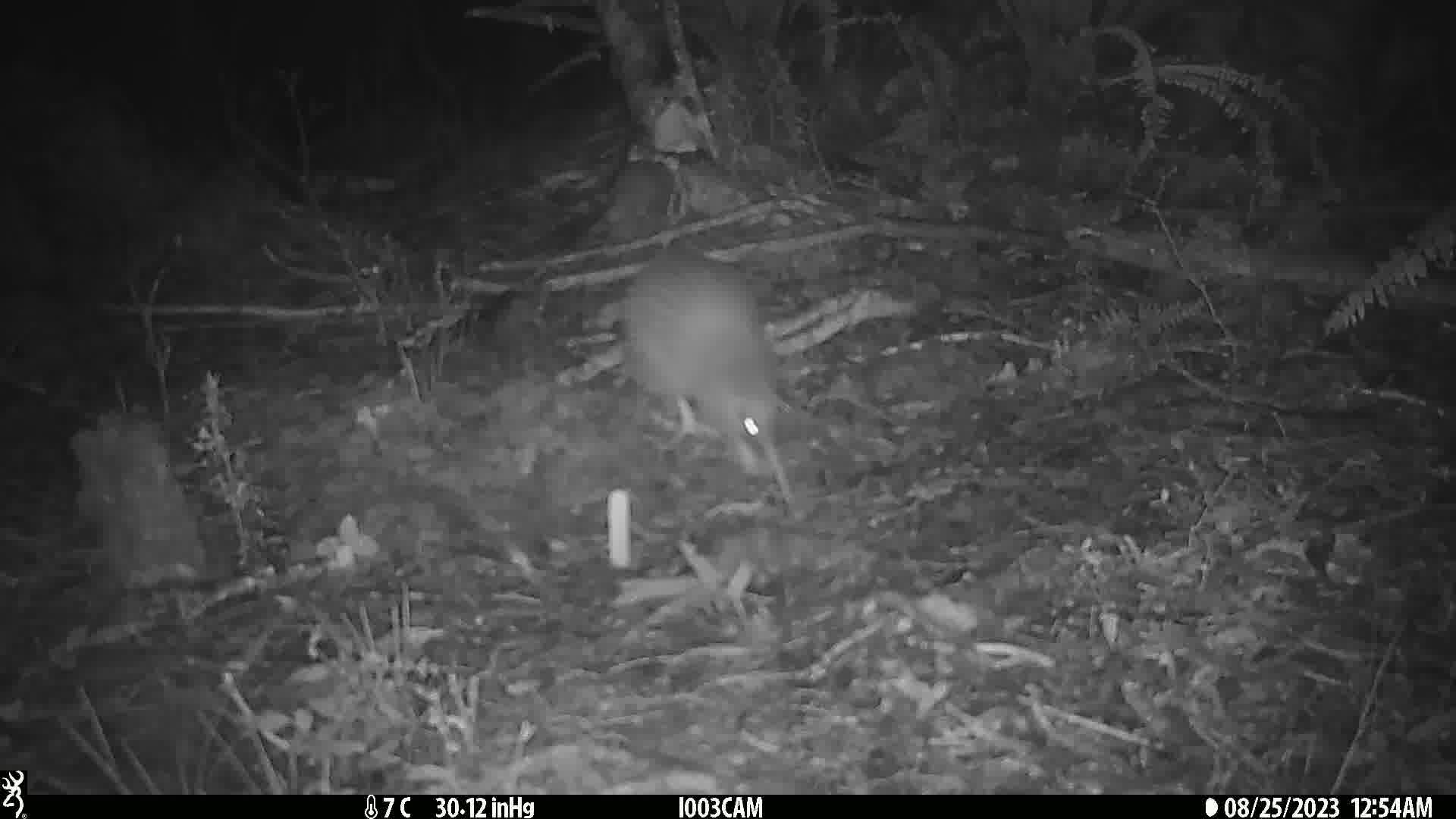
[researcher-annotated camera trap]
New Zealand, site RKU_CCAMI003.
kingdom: Animalia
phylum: Chordata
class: Aves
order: Apterygiformes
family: Apterygidae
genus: Apteryx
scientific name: Apteryx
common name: kiwi